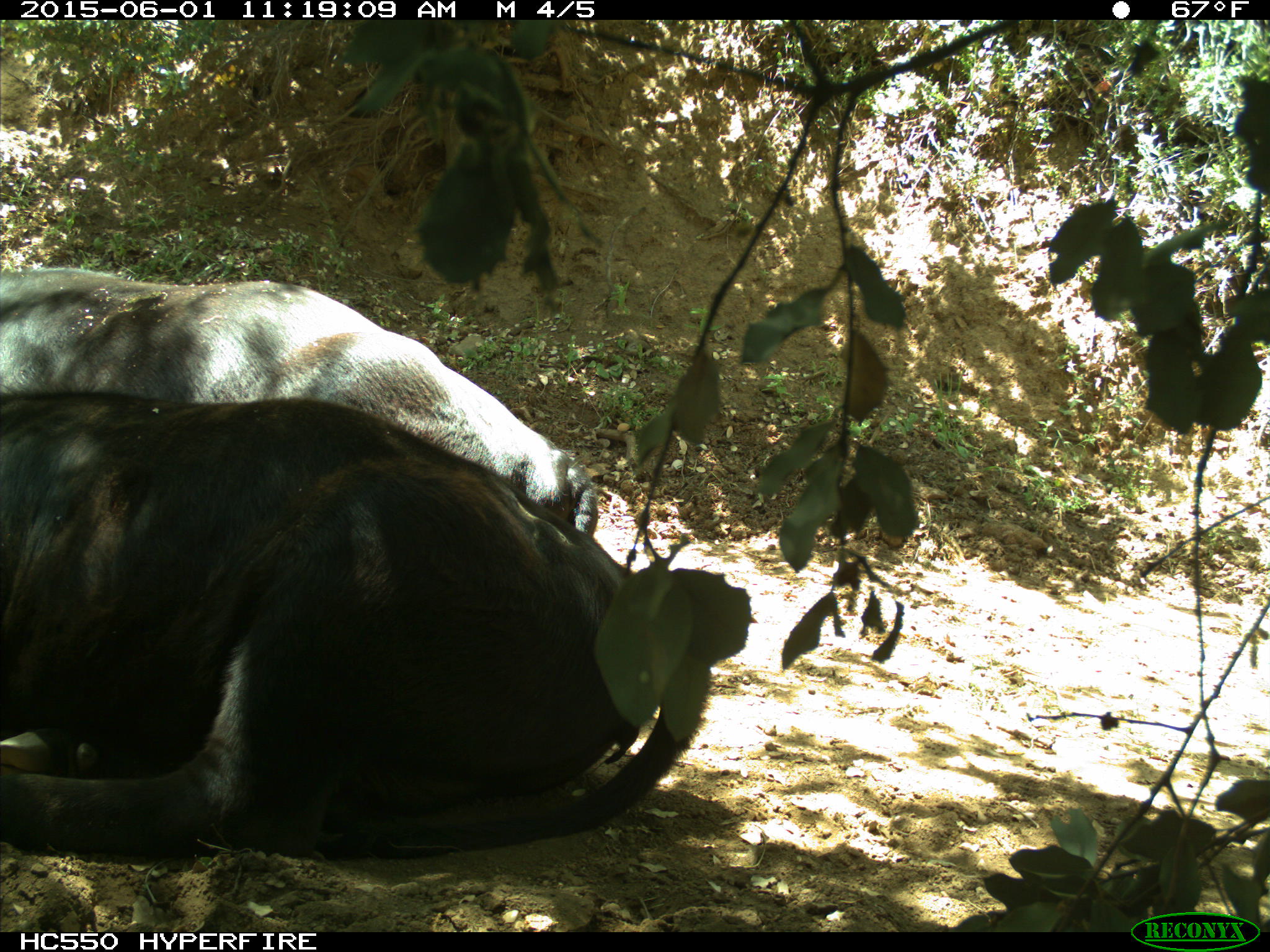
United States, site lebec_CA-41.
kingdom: Animalia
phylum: Chordata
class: Mammalia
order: Artiodactyla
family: Bovidae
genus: Bos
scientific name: Bos taurus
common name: domestic cow